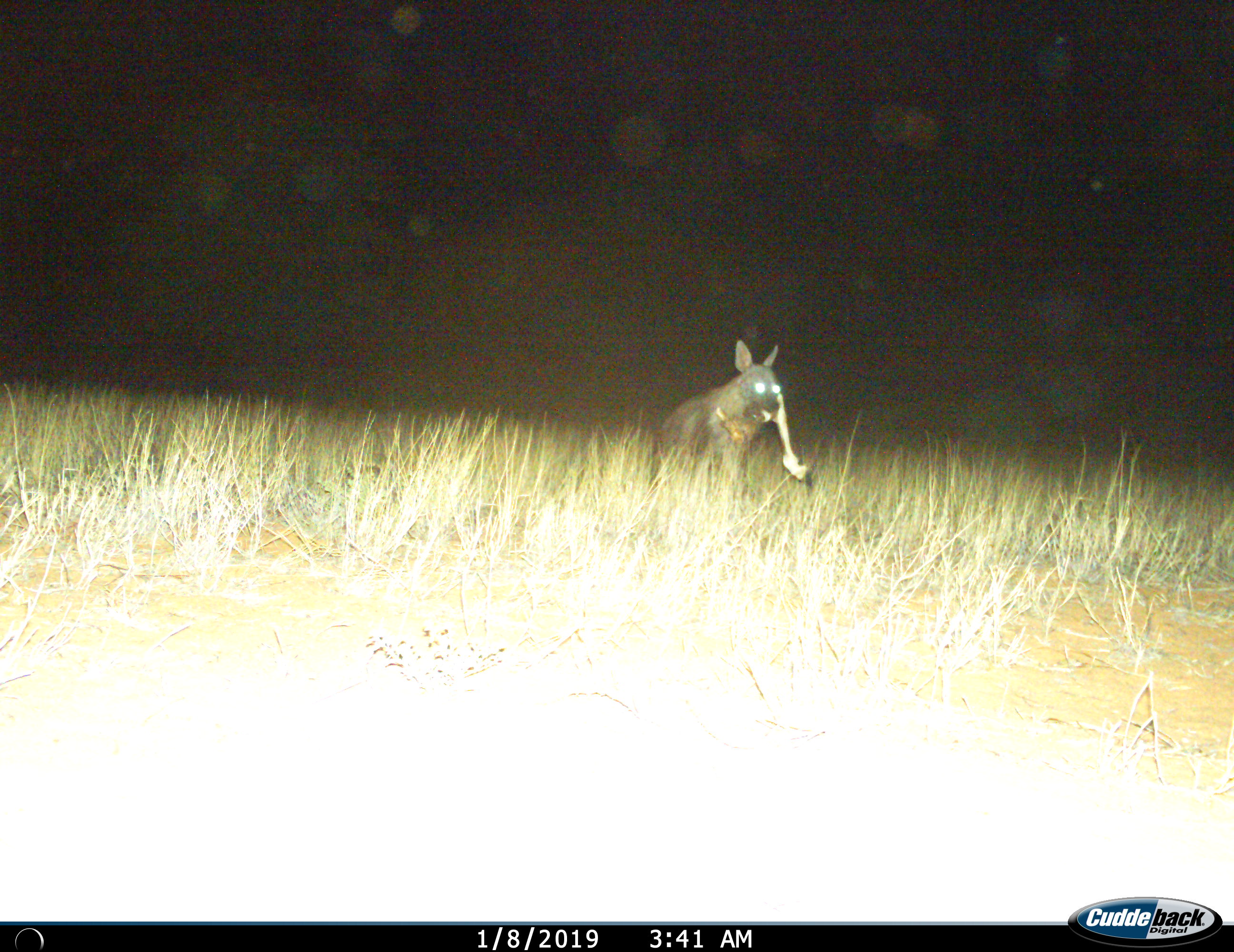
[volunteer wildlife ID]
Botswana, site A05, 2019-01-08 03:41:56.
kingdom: Animalia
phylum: Chordata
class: Mammalia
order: Carnivora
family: Hyaenidae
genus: Parahyaena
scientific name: Parahyaena brunnea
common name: brown hyena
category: hyenabrown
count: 1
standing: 9%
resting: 0%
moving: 73%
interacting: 0%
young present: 0%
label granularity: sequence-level